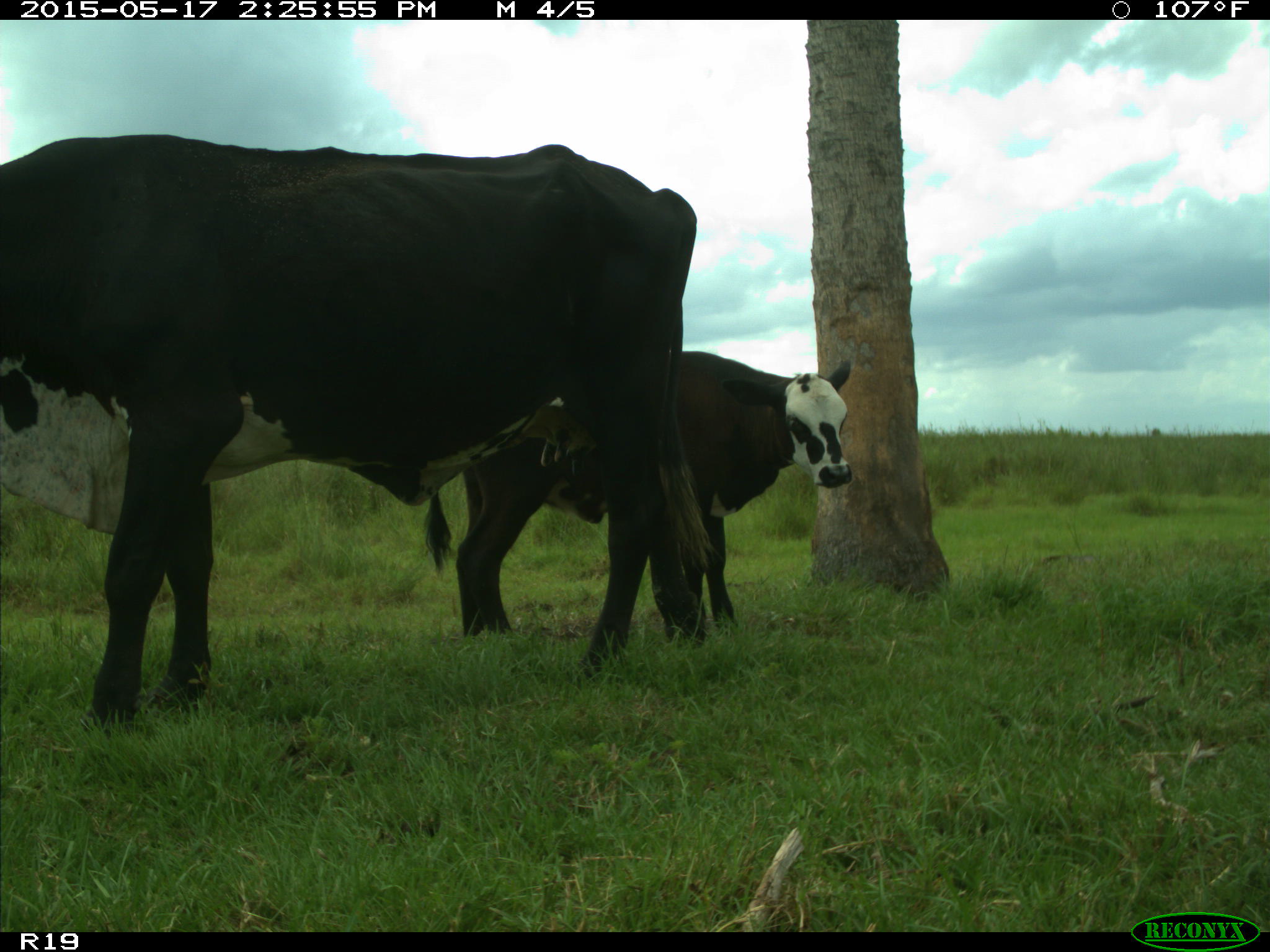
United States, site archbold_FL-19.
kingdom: Animalia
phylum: Chordata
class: Mammalia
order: Artiodactyla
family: Bovidae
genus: Bos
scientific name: Bos taurus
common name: domestic cow